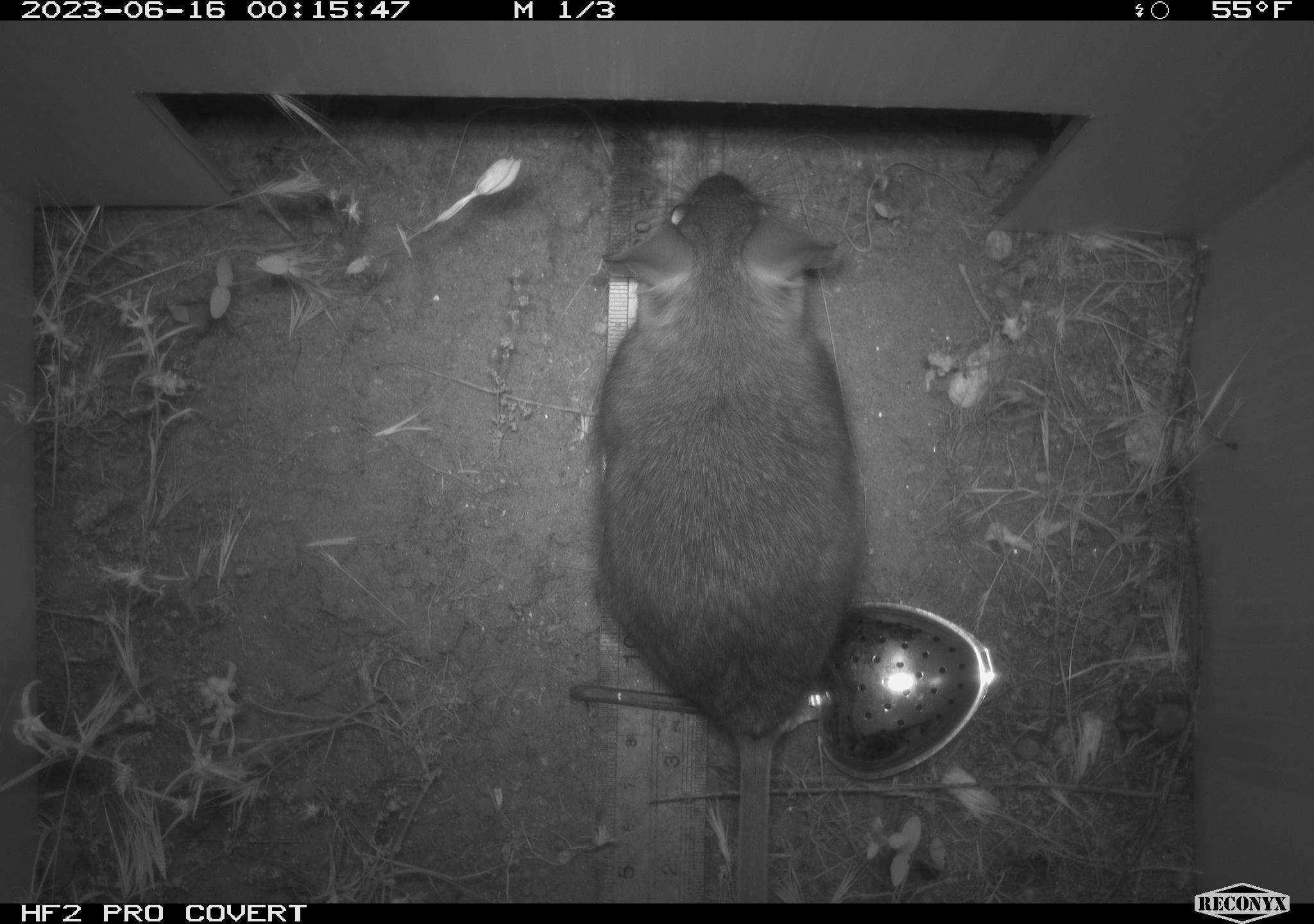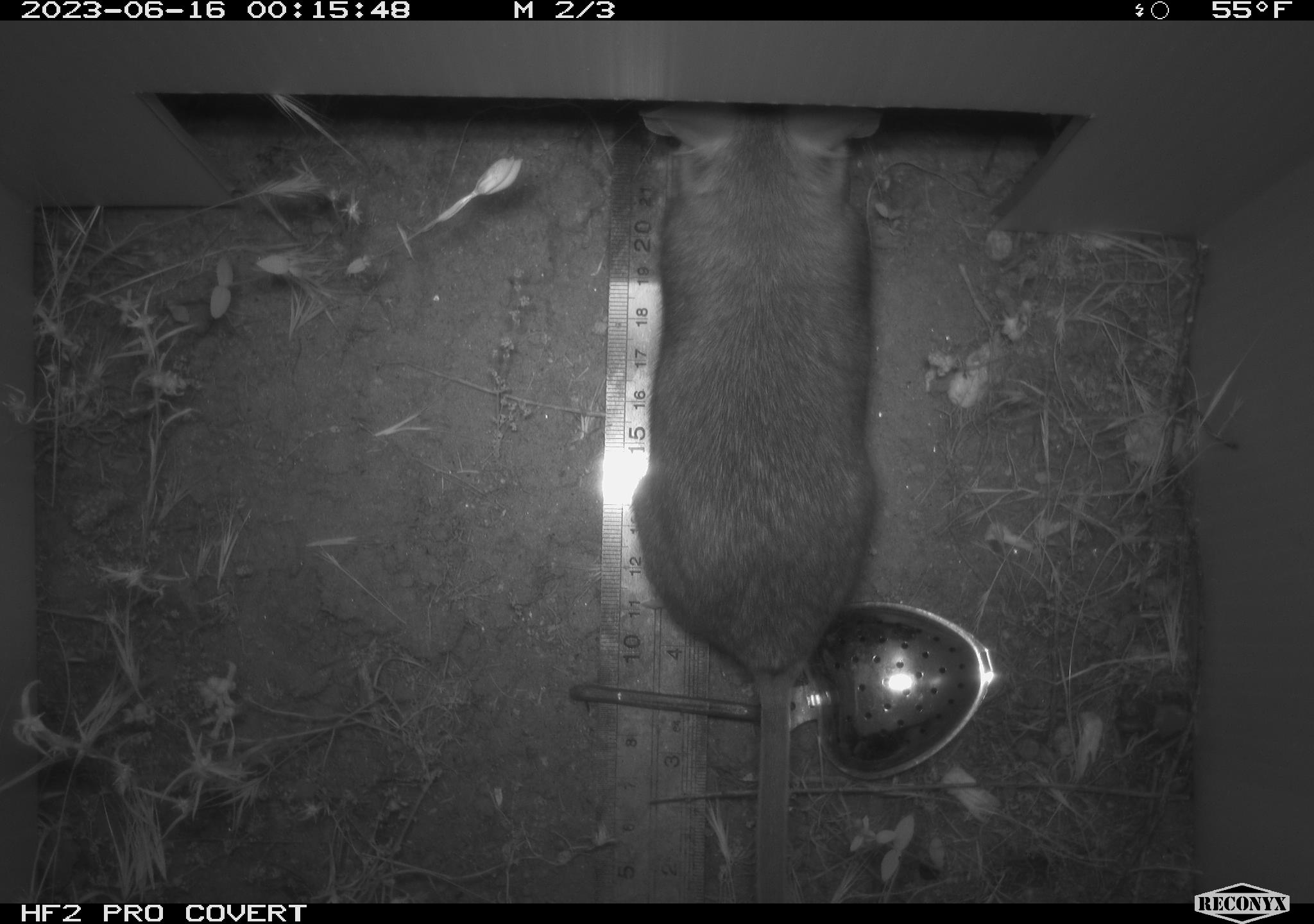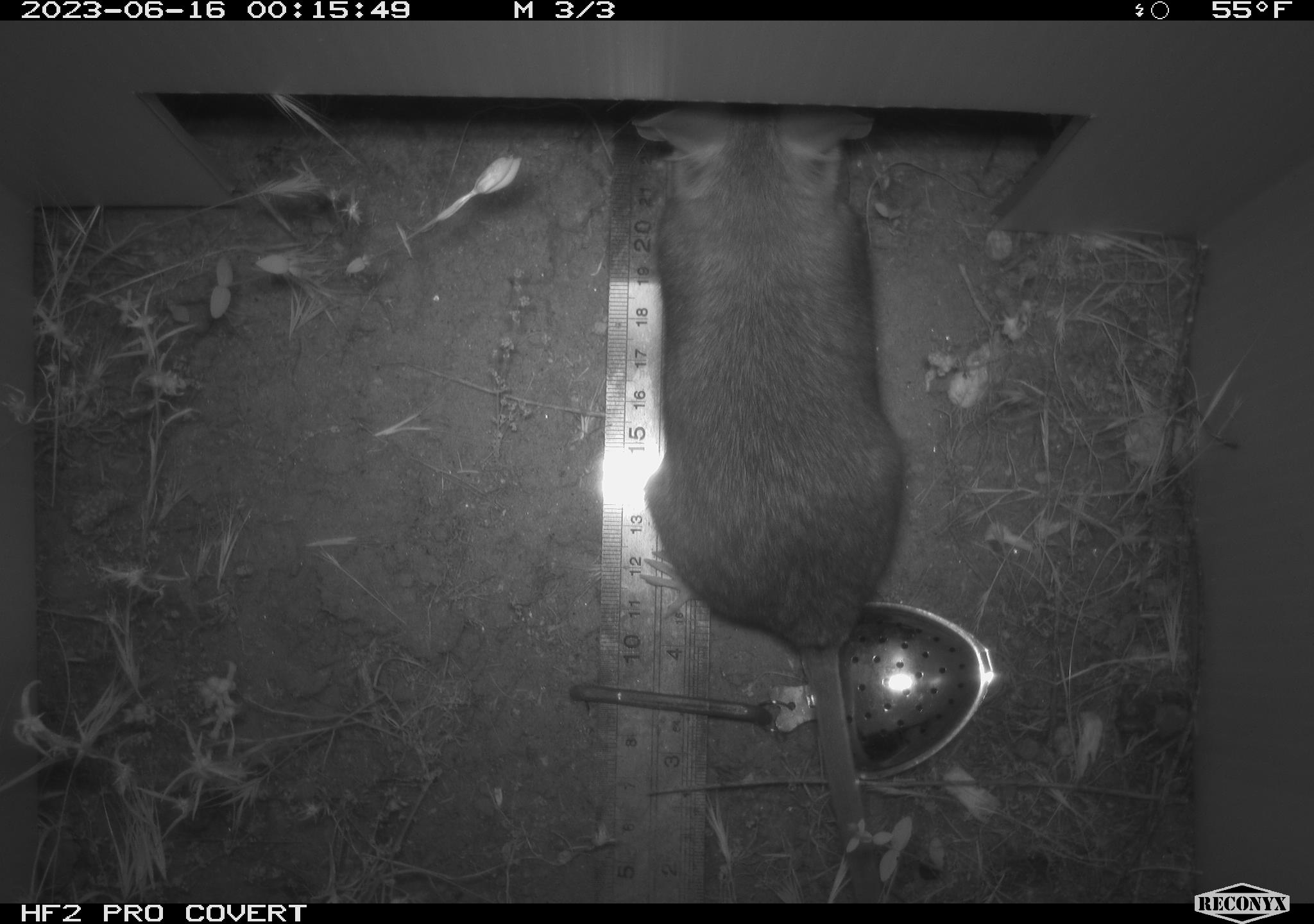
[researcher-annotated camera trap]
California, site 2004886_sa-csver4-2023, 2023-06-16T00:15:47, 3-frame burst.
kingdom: Animalia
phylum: Chordata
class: Mammalia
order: Rodentia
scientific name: Rodentia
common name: mouse species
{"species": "mouse species (Rodentia)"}